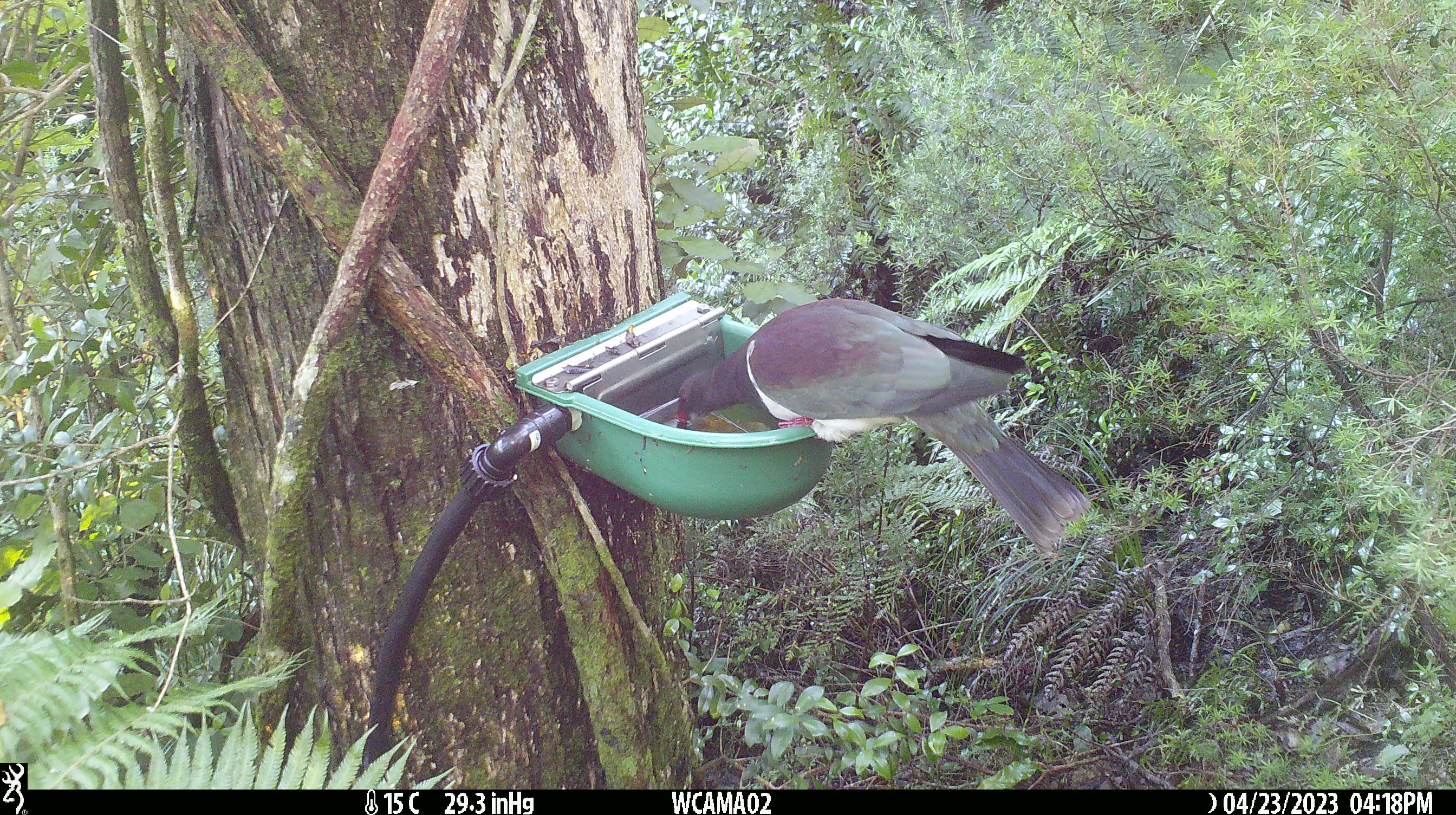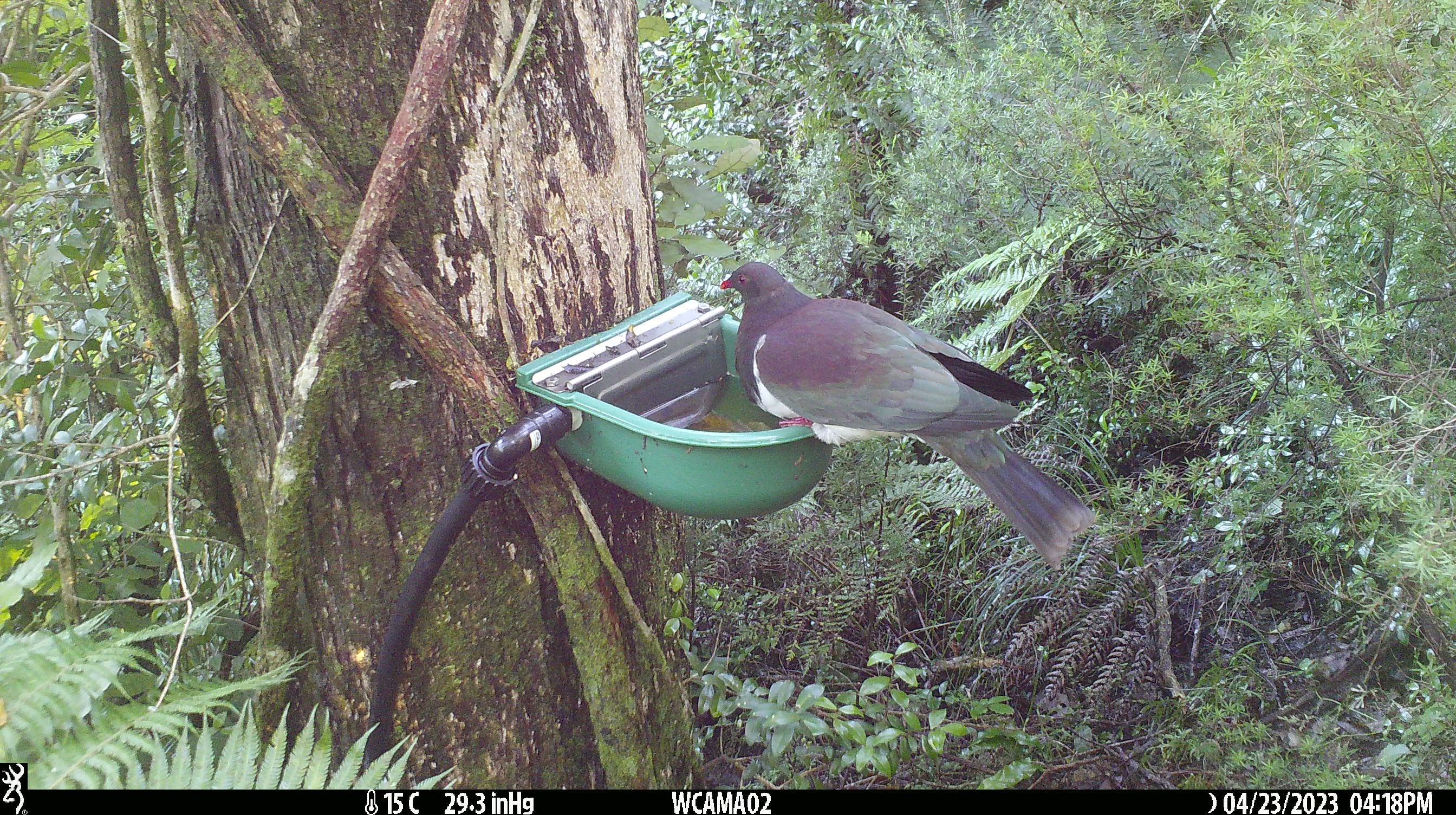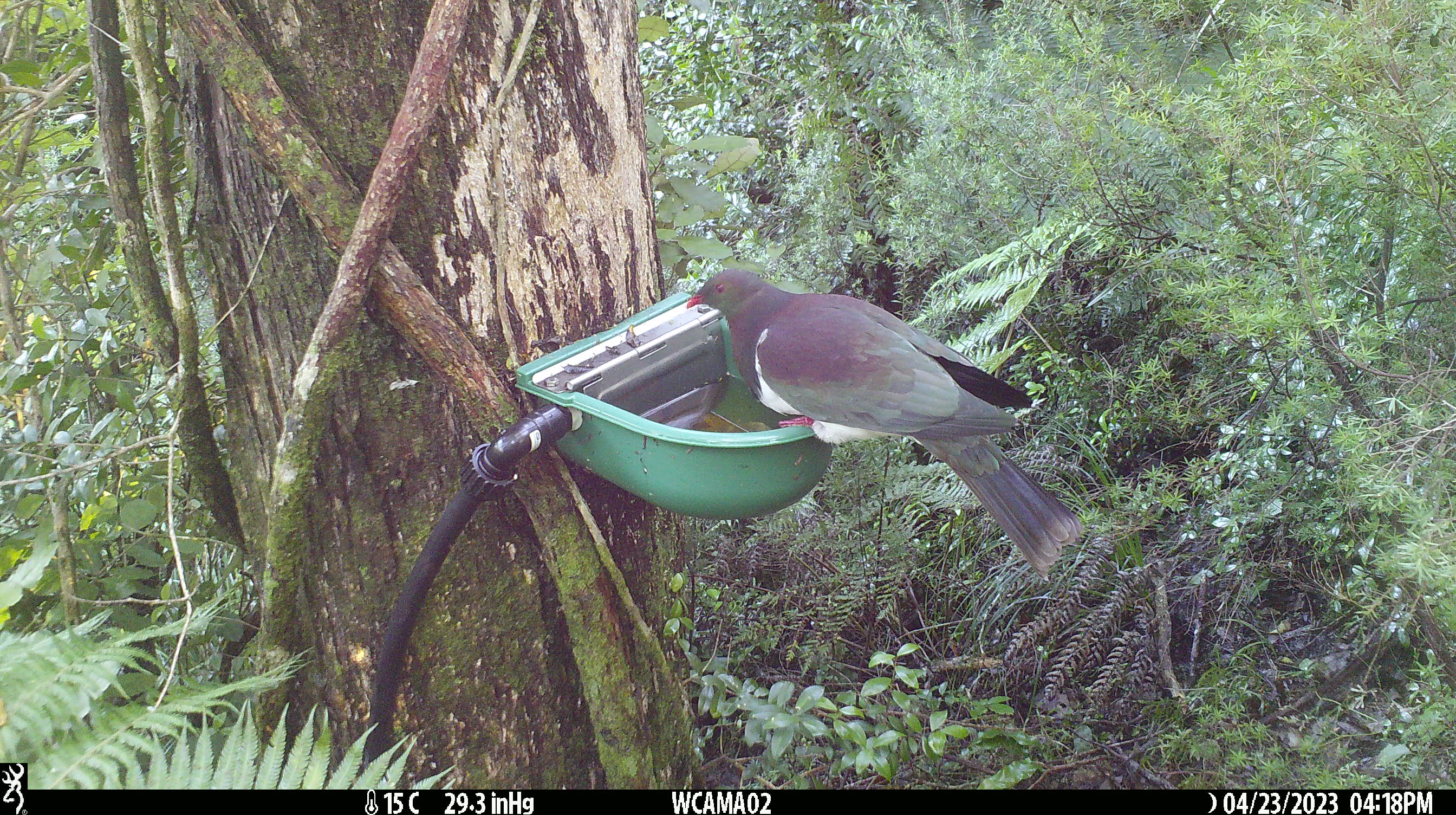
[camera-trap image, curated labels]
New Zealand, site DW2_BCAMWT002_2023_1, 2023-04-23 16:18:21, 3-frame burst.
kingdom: Animalia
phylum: Chordata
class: Aves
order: Columbiformes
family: Columbidae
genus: Hemiphaga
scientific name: Hemiphaga novaeseelandiae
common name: new zealand pigeon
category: kereru